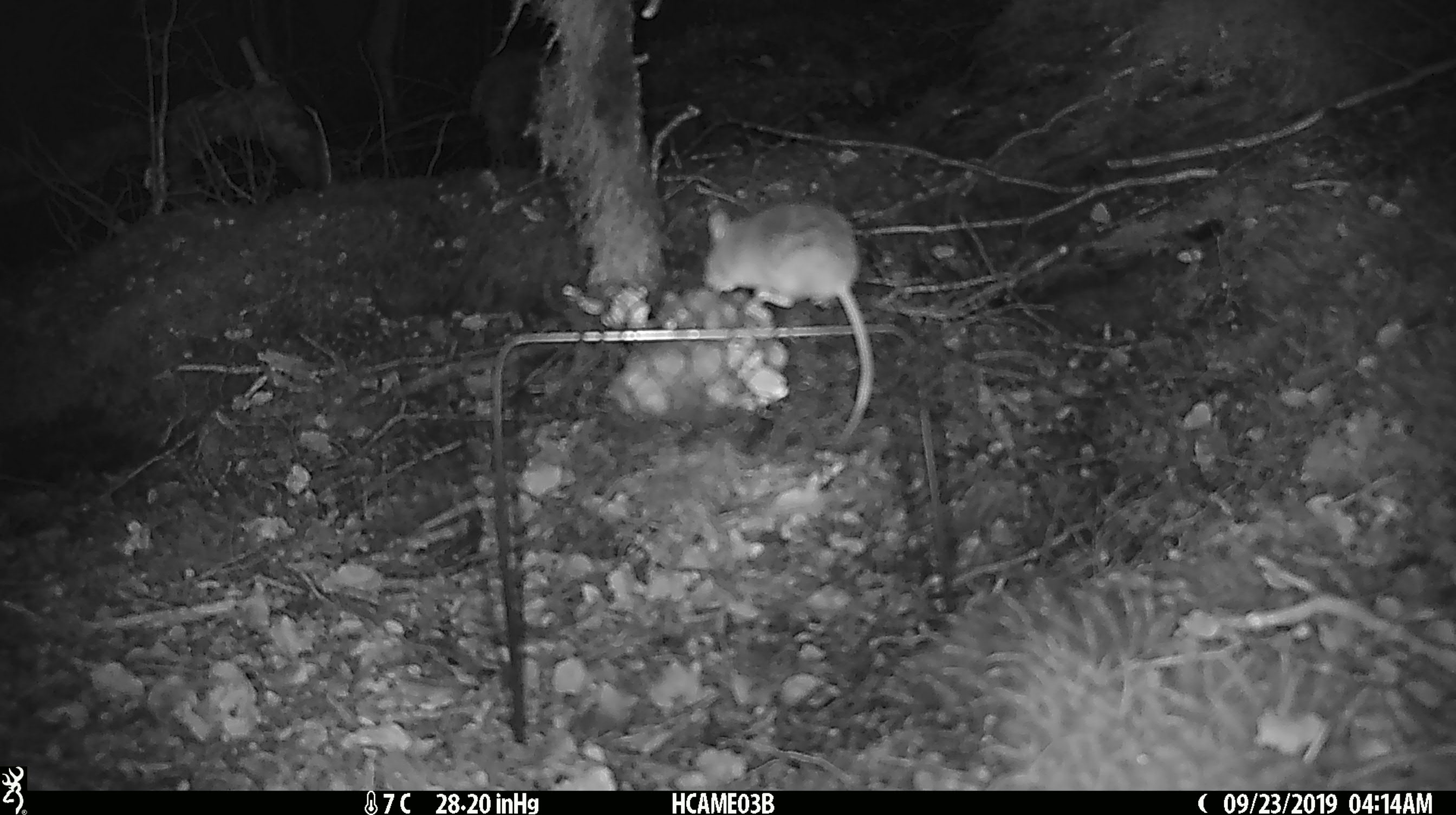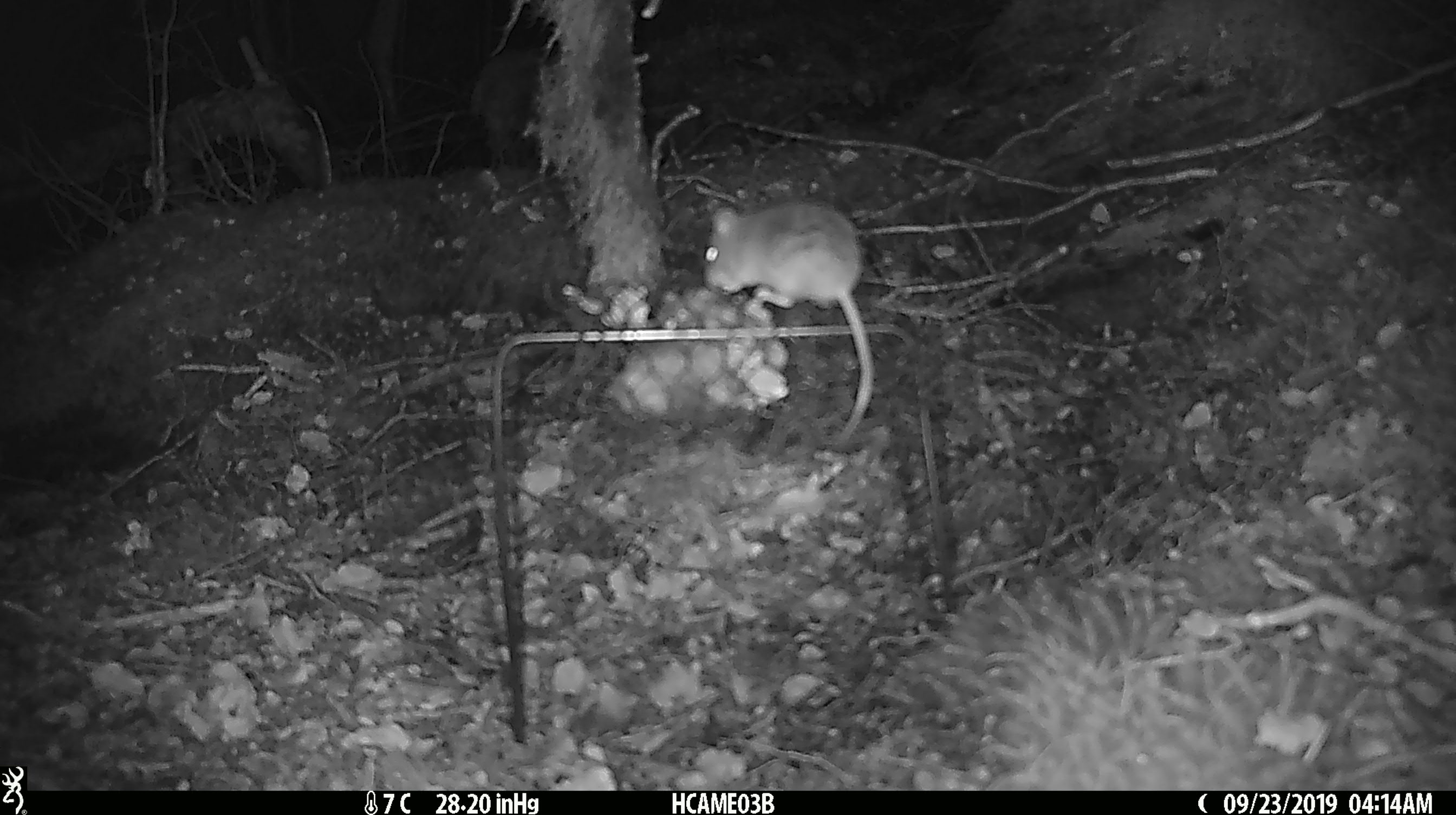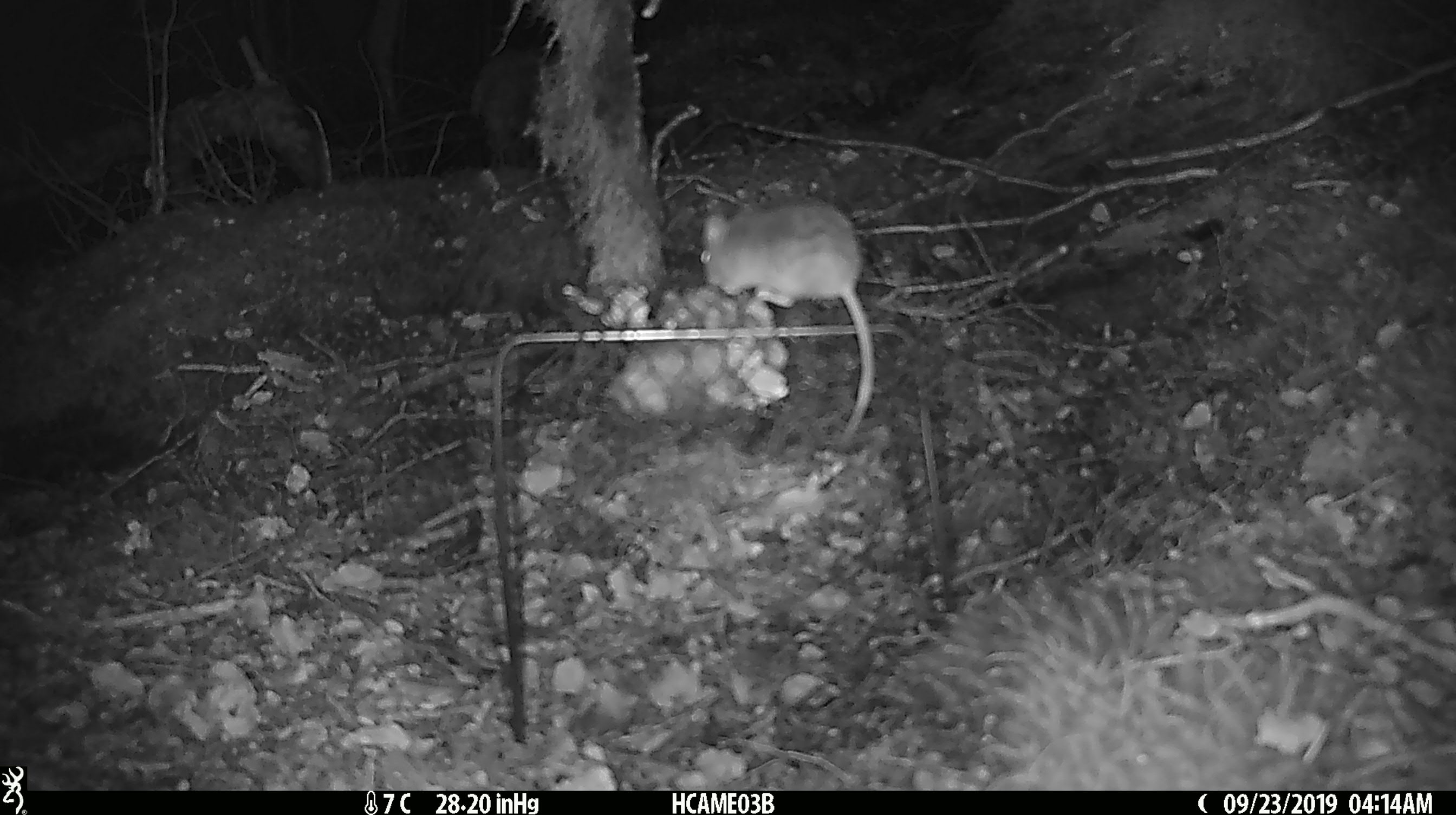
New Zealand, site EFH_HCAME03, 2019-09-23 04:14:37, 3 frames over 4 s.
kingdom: Animalia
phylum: Chordata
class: Mammalia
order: Rodentia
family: Muridae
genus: Mus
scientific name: Mus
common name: mouse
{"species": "mouse (Mus)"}